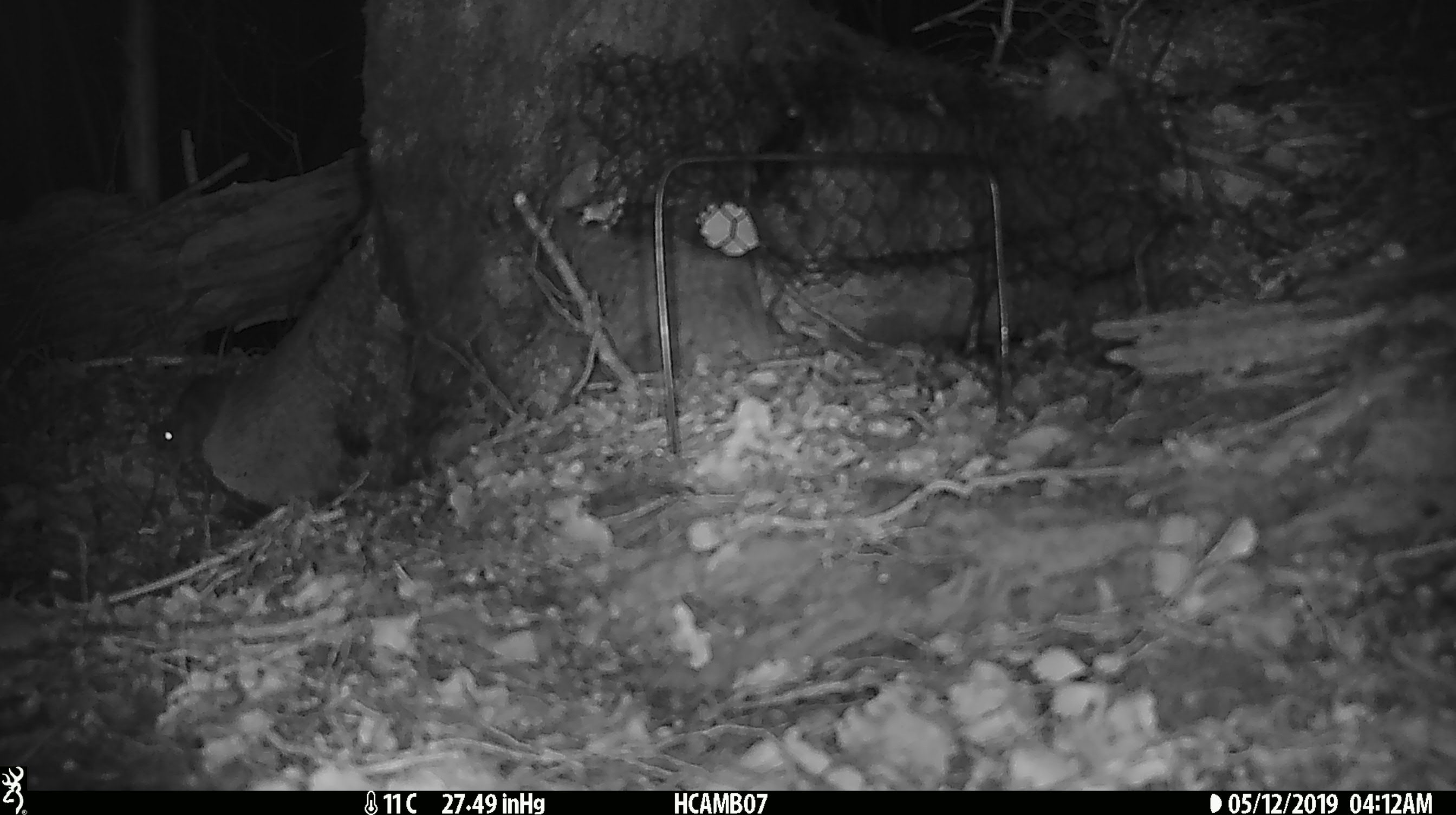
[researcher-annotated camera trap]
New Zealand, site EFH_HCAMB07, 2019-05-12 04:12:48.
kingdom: Animalia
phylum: Chordata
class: Mammalia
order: Rodentia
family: Muridae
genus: Mus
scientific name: Mus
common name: mouse